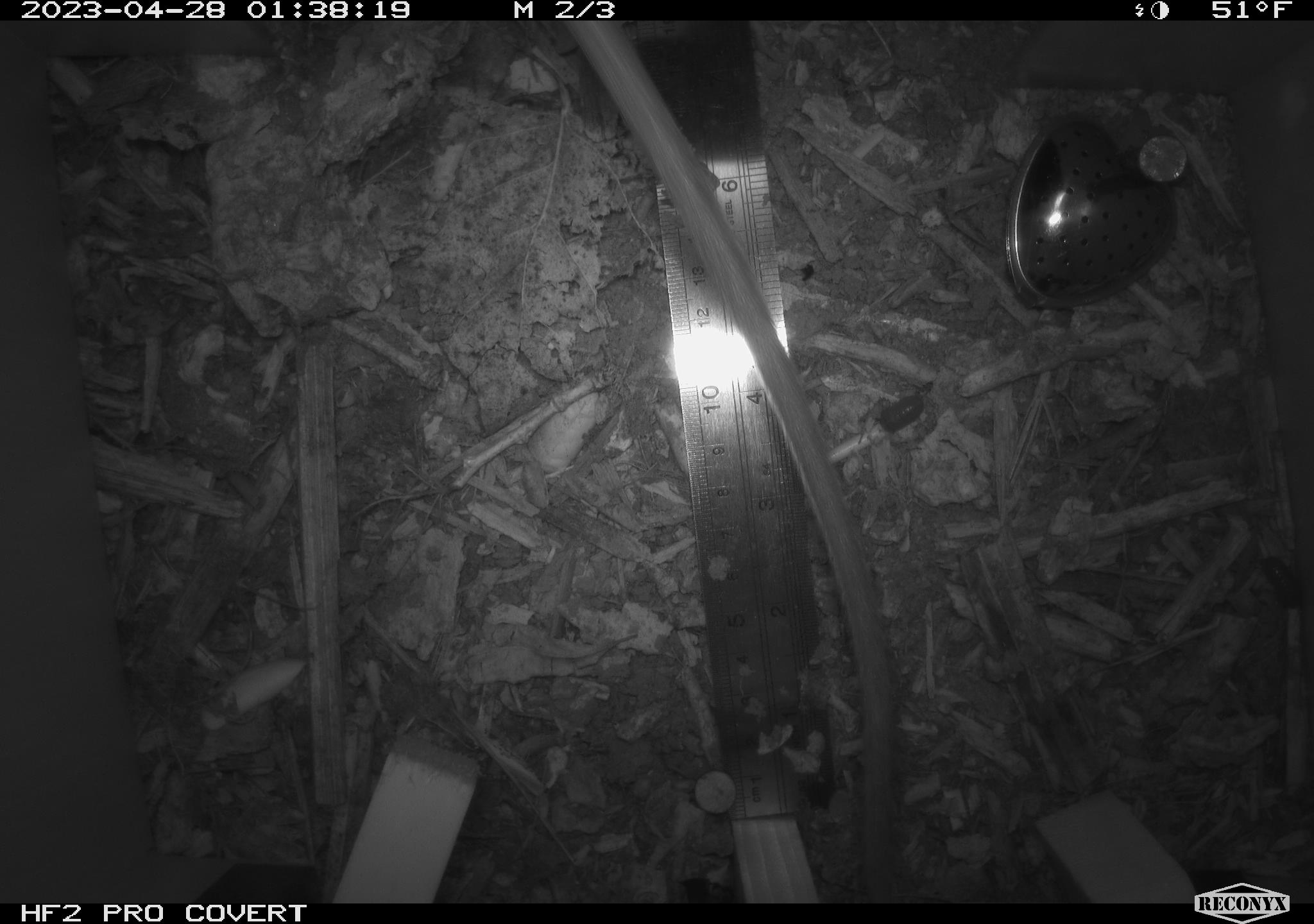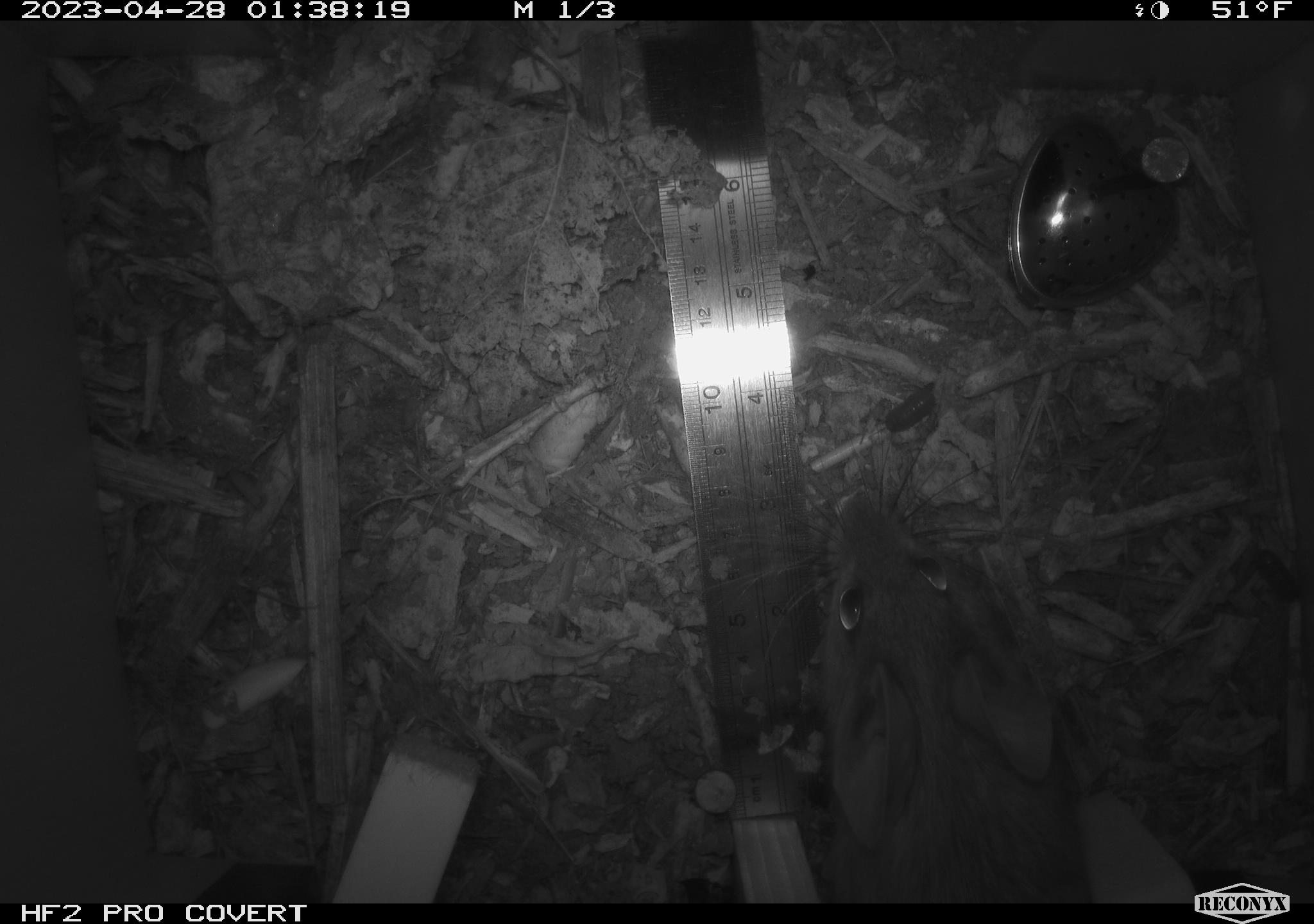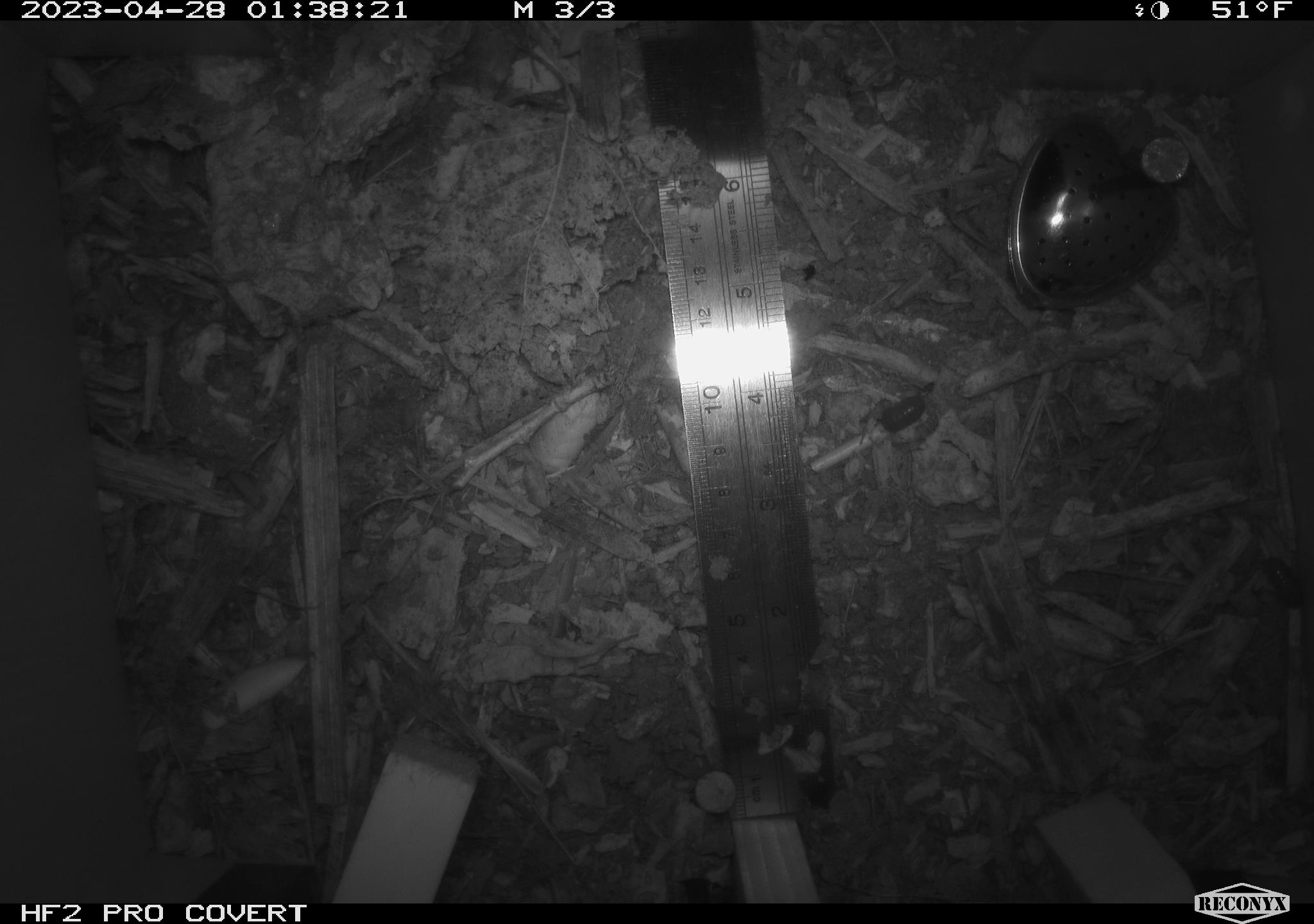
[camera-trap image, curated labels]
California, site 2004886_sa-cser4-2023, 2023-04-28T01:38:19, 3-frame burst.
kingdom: Animalia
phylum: Chordata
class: Mammalia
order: Rodentia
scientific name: Rodentia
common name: woodrat or rat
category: woodrat or rat species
Woodrat or rat species (woodrat or rat) (Rodentia).